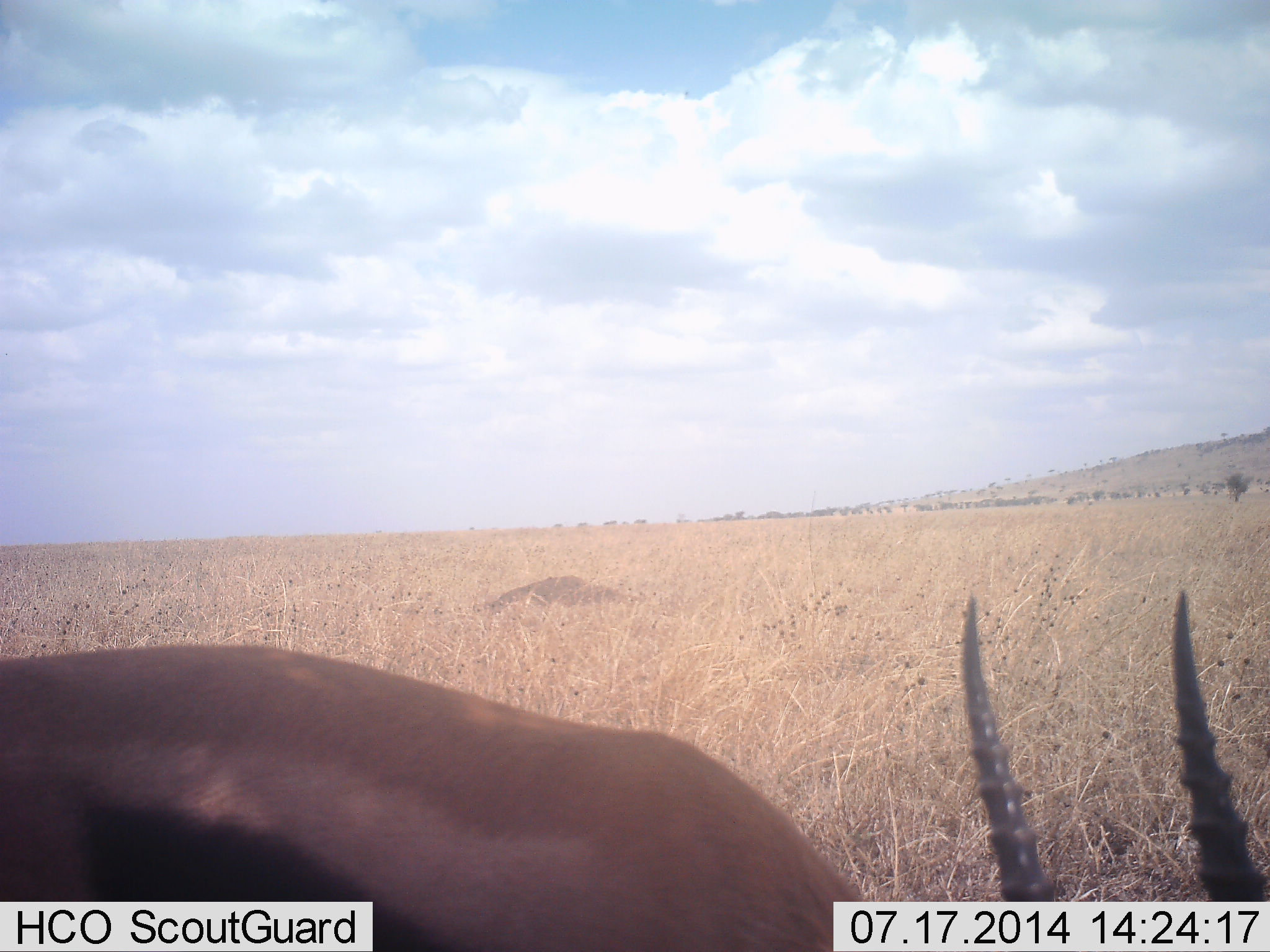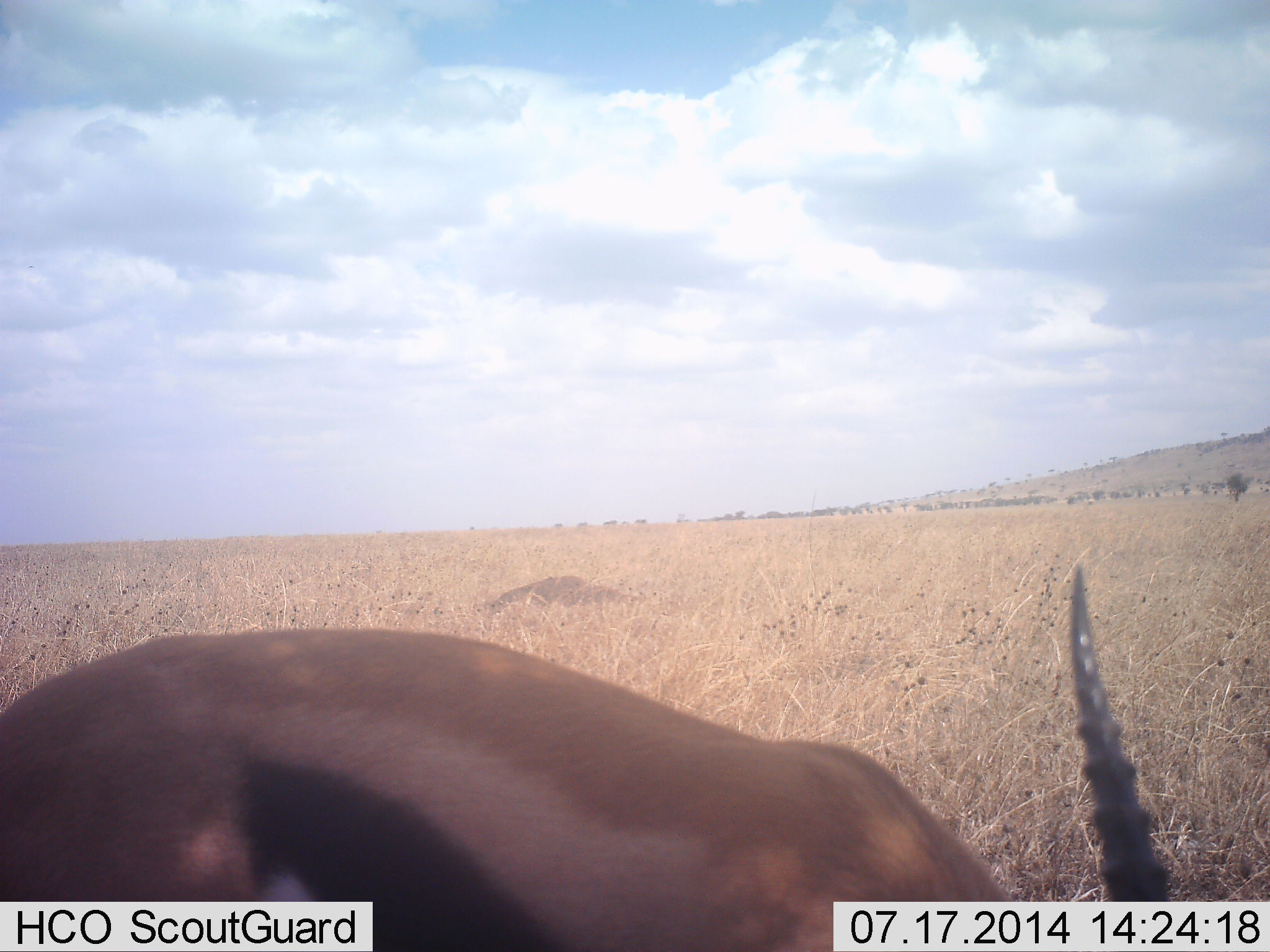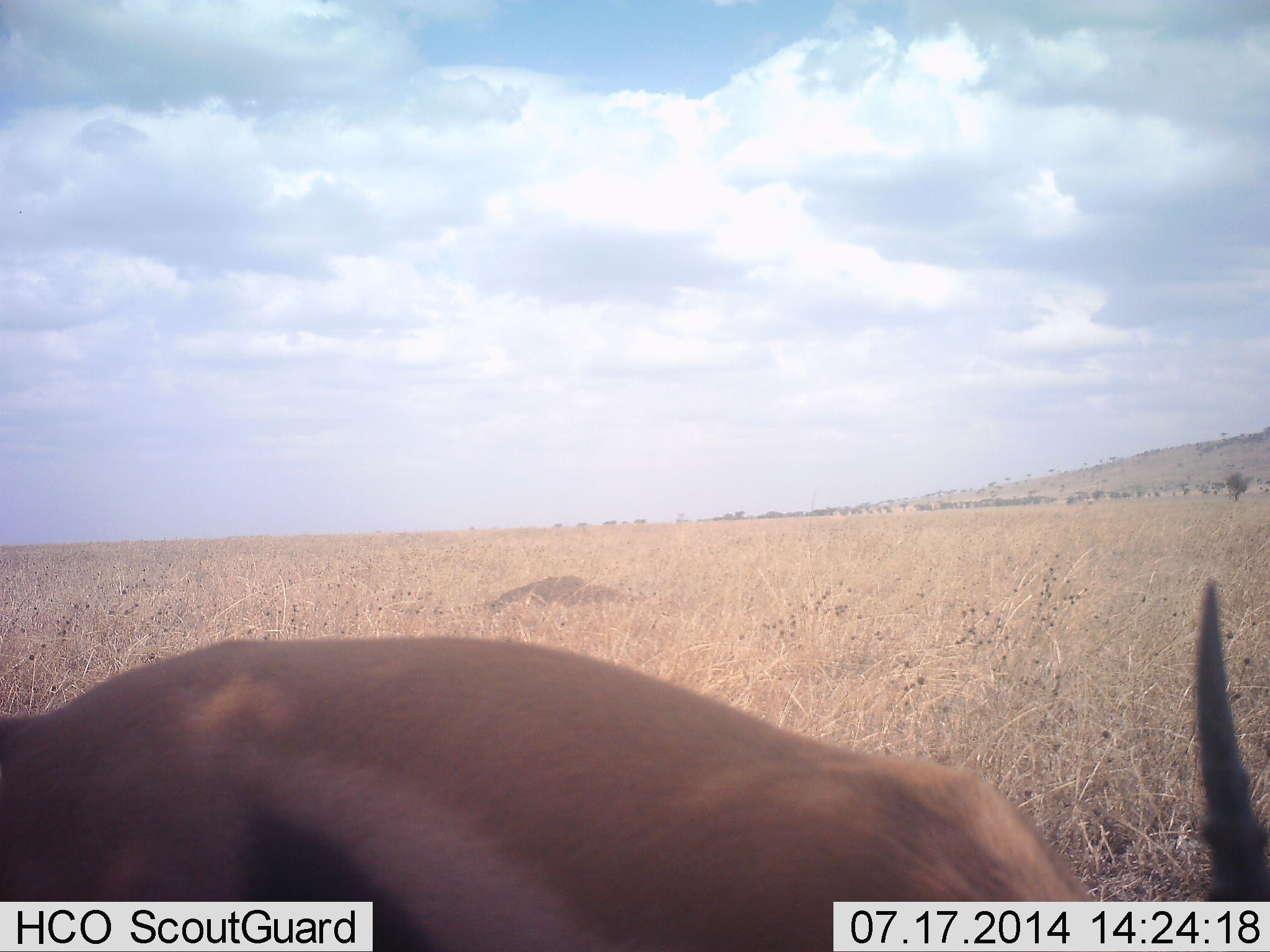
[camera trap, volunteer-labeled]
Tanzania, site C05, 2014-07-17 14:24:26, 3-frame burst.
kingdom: Animalia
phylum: Chordata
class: Mammalia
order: Artiodactyla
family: Bovidae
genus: Eudorcas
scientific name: Eudorcas thomsonii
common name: thomson's gazelle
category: gazellethomsons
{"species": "gazellethomsons (thomson's gazelle) (Eudorcas thomsonii)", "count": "1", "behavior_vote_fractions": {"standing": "20%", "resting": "0%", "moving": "10%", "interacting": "10%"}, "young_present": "0%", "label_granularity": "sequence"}